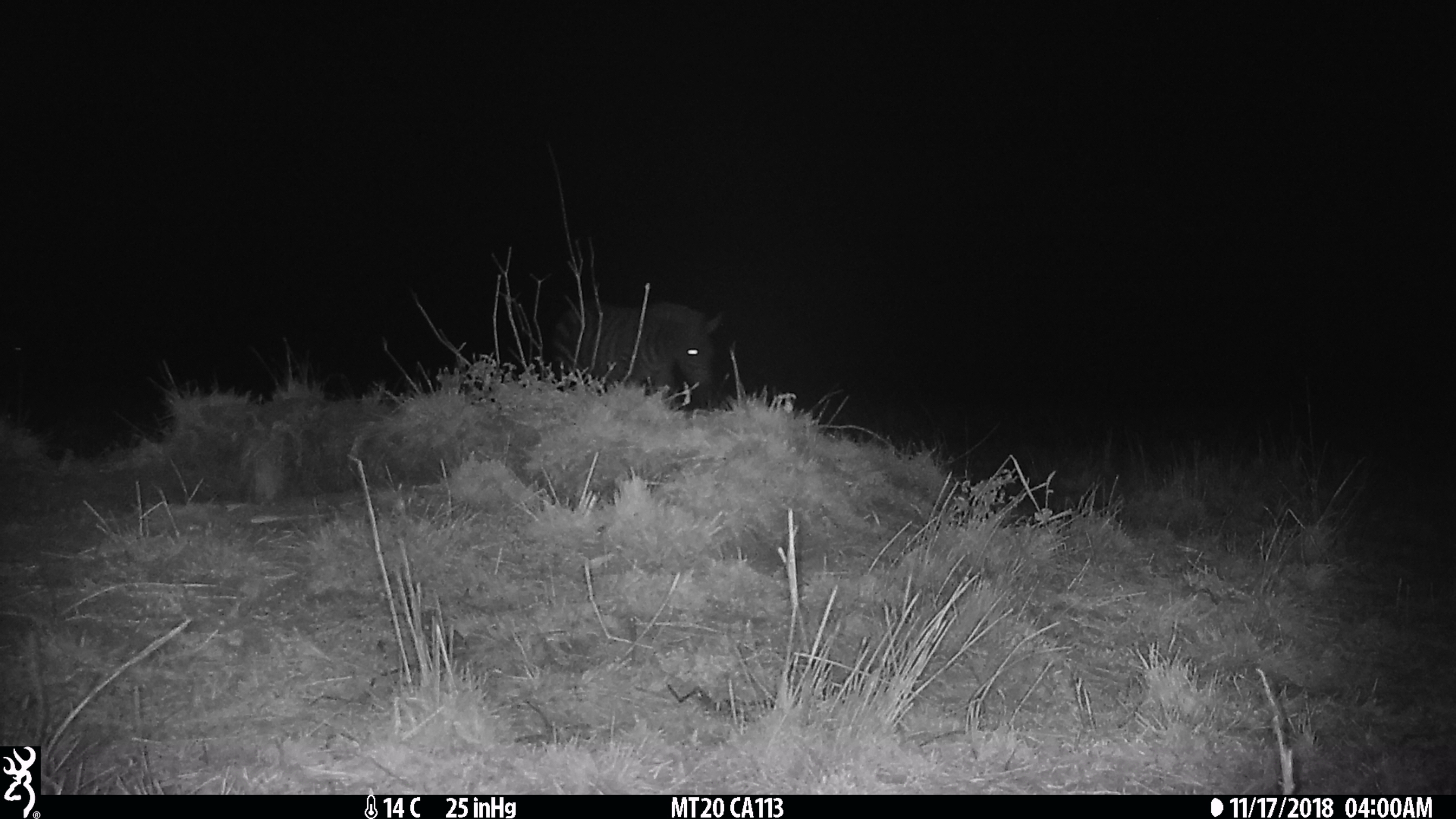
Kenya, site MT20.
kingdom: Animalia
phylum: Chordata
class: Mammalia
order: Perissodactyla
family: Equidae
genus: Equus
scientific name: Equus quagga burchellii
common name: burchell's zebra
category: zebra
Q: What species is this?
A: Zebra (burchell's zebra) (Equus quagga burchellii).